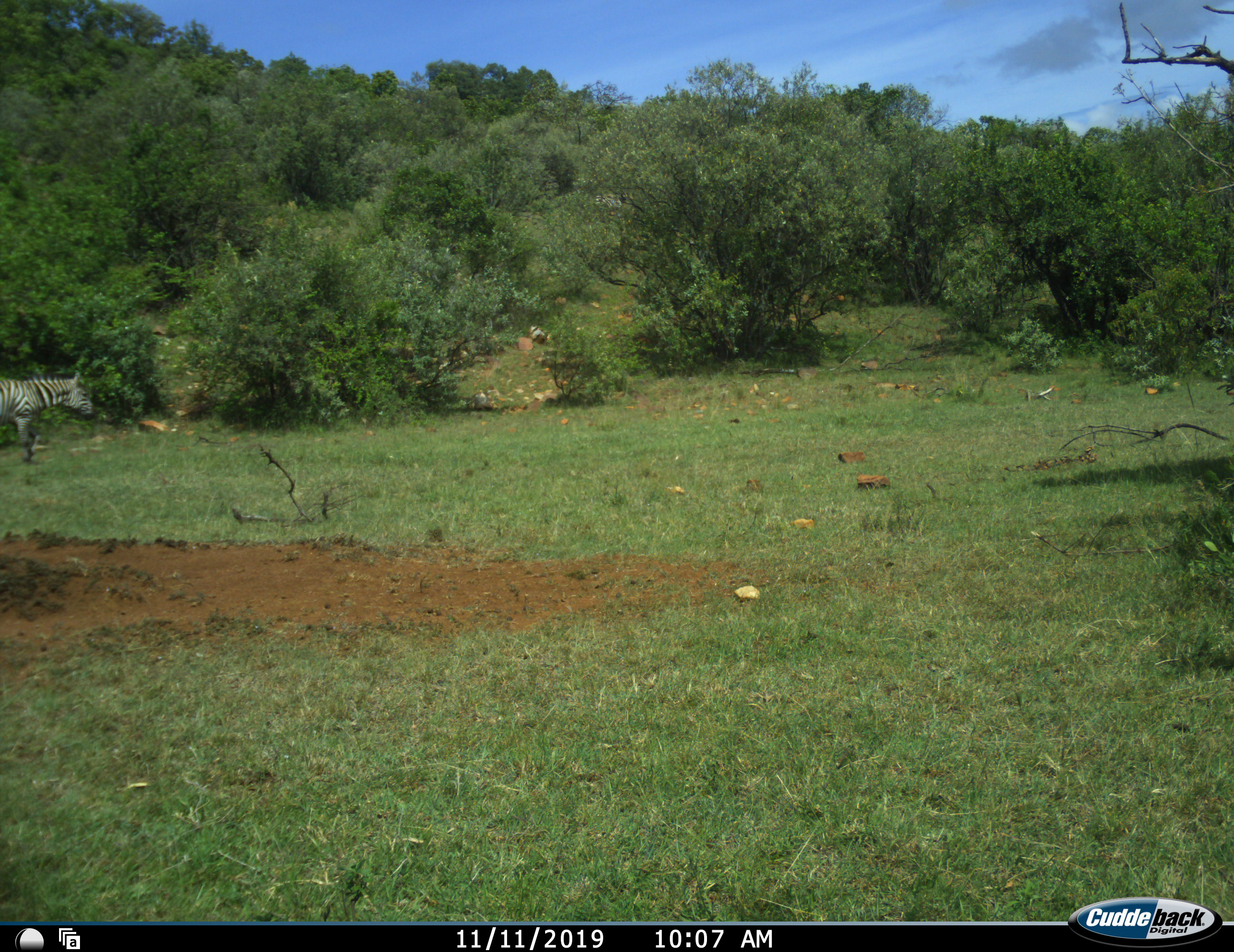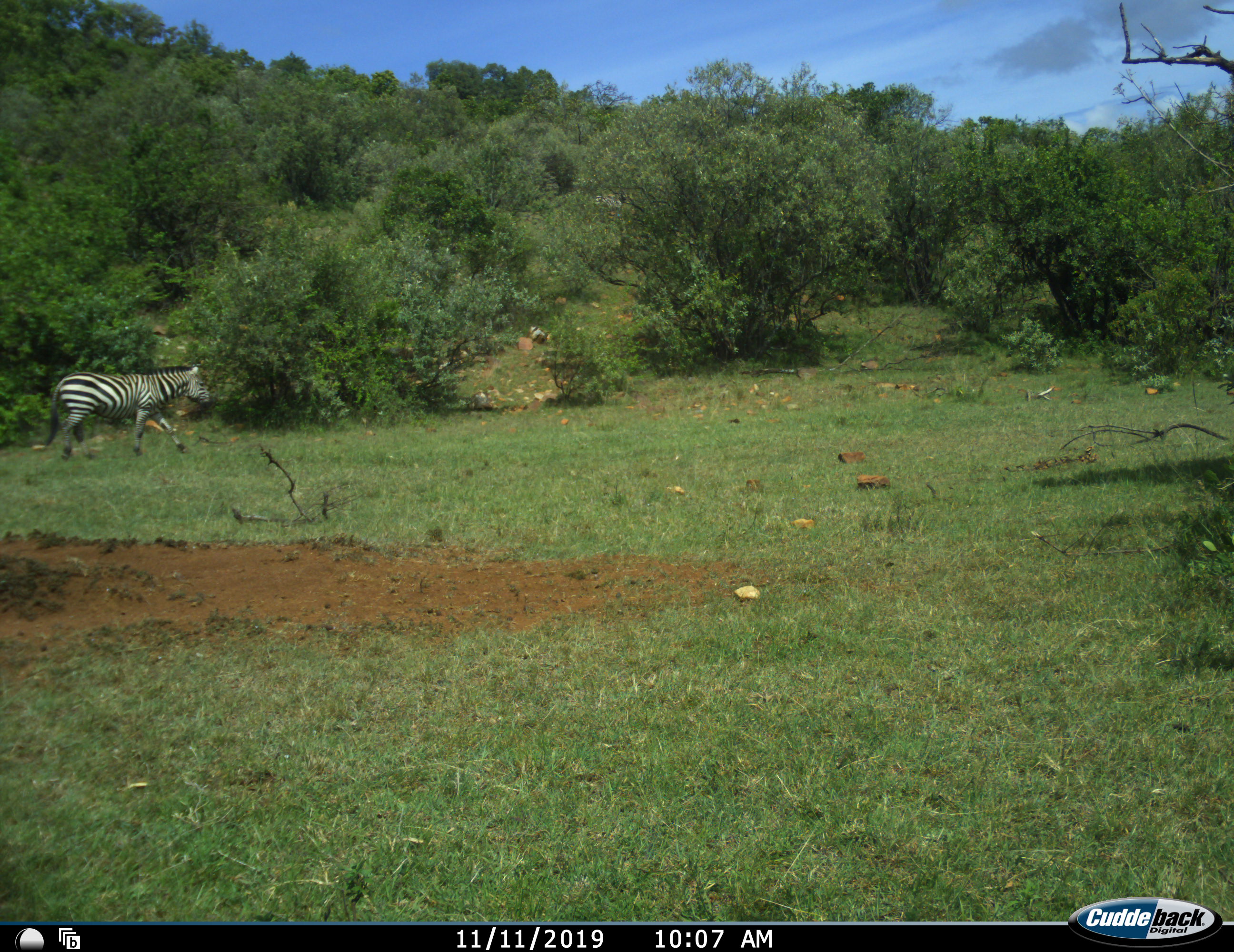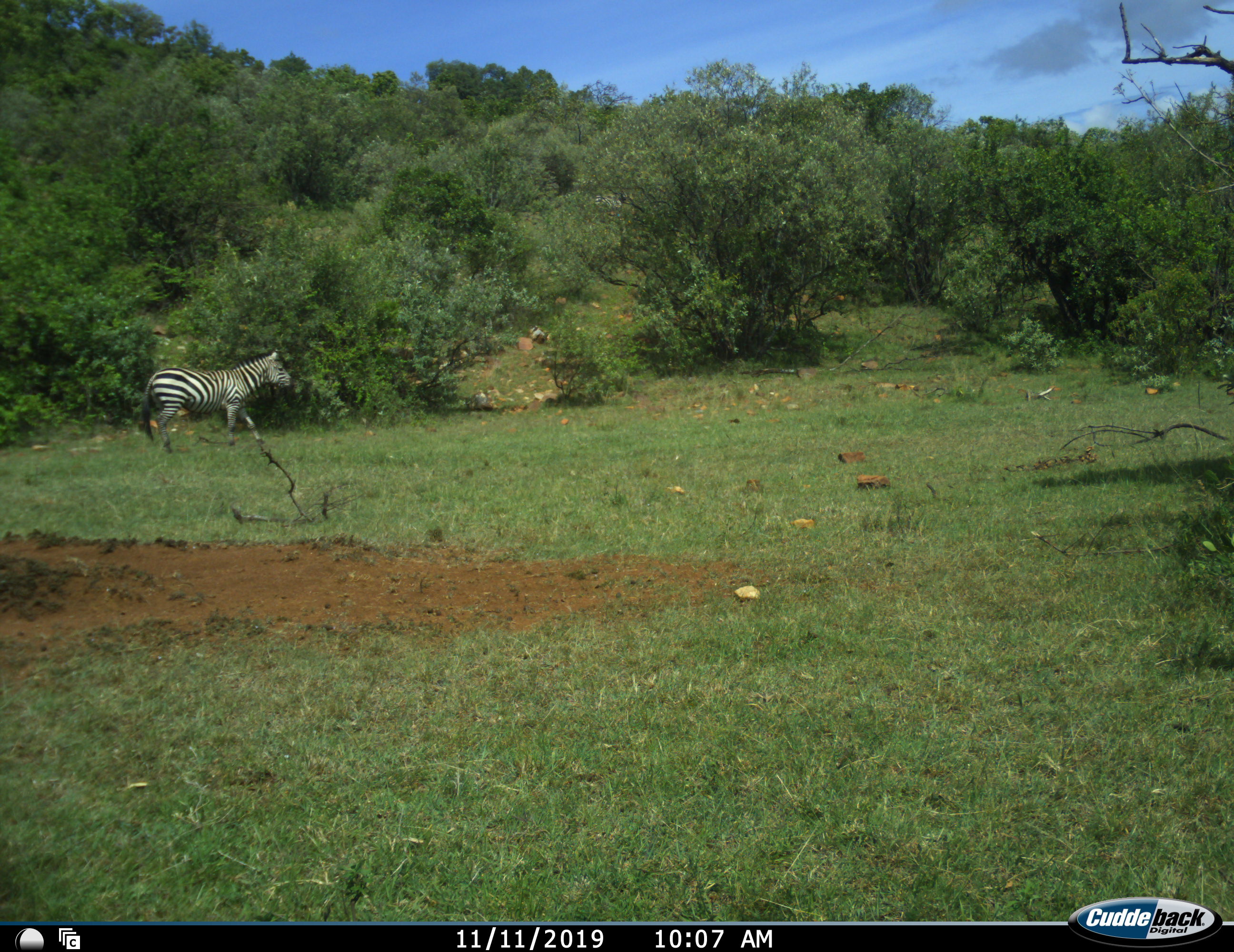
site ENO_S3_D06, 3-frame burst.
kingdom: Animalia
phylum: Chordata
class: Mammalia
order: Perissodactyla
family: Equidae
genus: Equus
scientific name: Equus quagga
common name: plains zebra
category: zebraplains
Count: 1.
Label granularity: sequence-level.